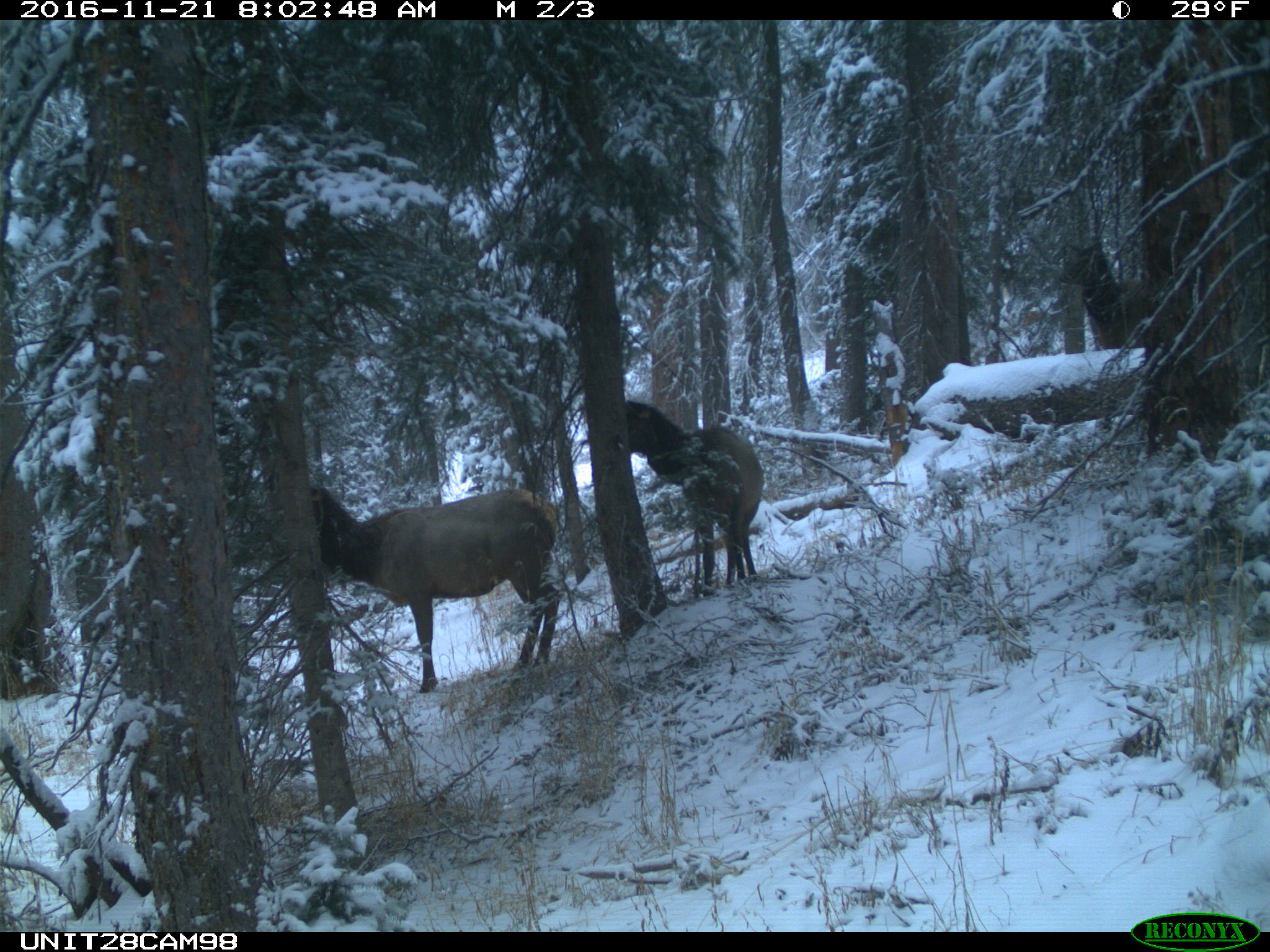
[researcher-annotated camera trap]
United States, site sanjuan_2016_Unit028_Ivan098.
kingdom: Animalia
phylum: Chordata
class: Mammalia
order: Artiodactyla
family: Cervidae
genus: Cervus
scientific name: Cervus elaphus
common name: red deer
Cervus elaphus (red deer).